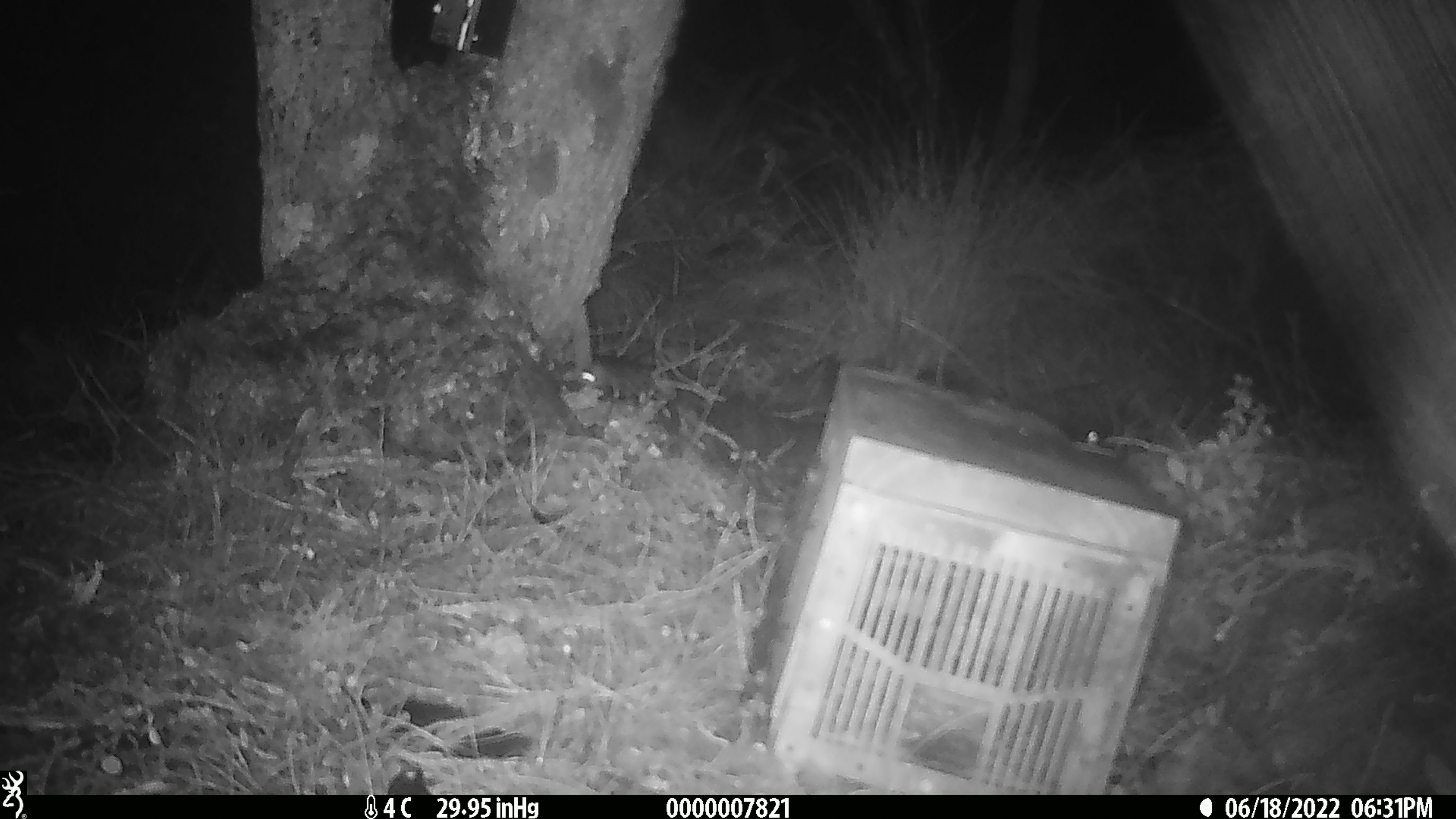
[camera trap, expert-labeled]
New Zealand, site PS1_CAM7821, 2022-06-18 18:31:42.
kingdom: Animalia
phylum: Chordata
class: Mammalia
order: Rodentia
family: Muridae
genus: Mus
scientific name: Mus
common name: mouse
Mouse (Mus).